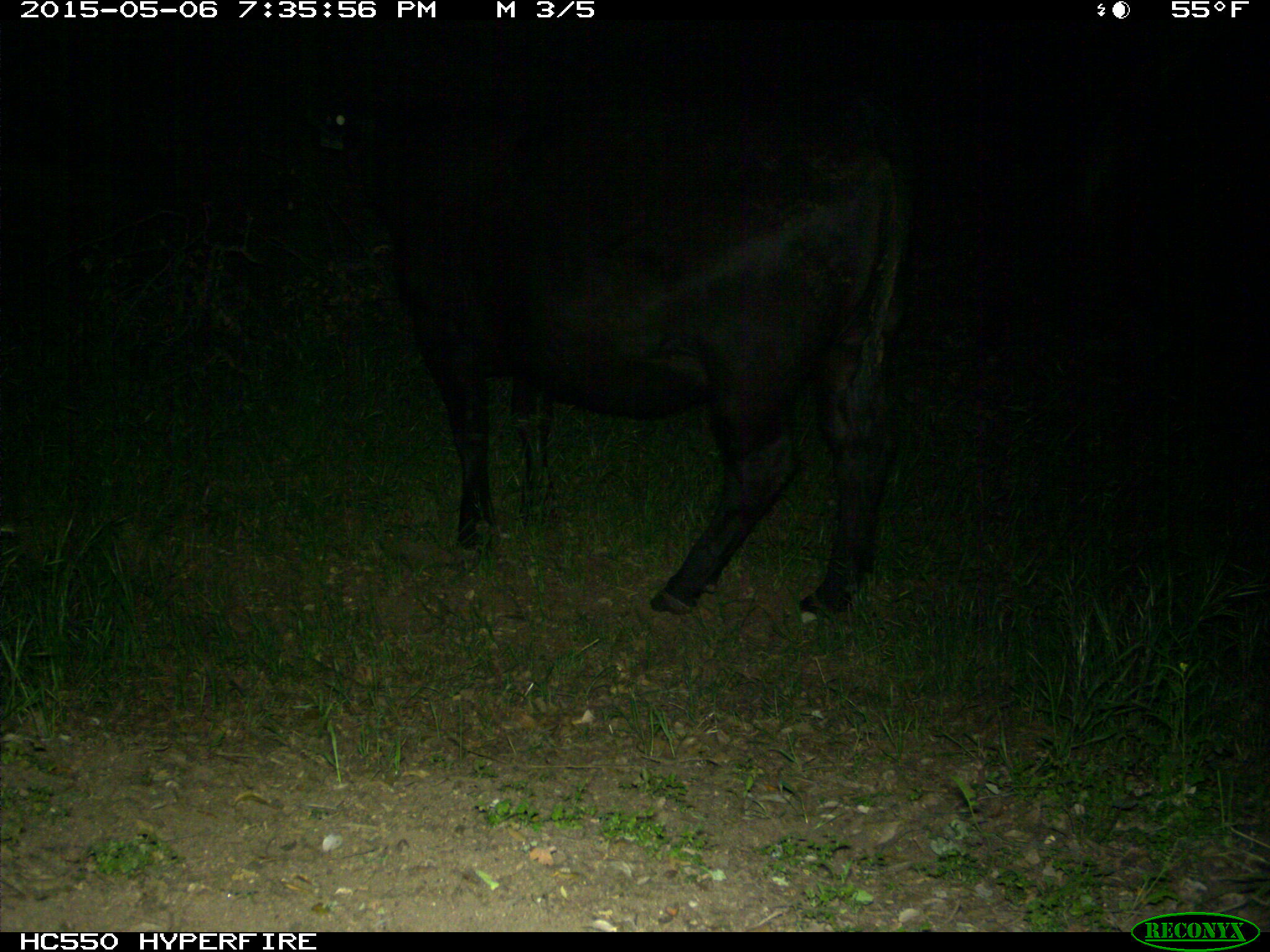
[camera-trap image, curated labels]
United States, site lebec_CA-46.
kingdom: Animalia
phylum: Chordata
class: Mammalia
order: Artiodactyla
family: Bovidae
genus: Bos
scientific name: Bos taurus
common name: domestic cow